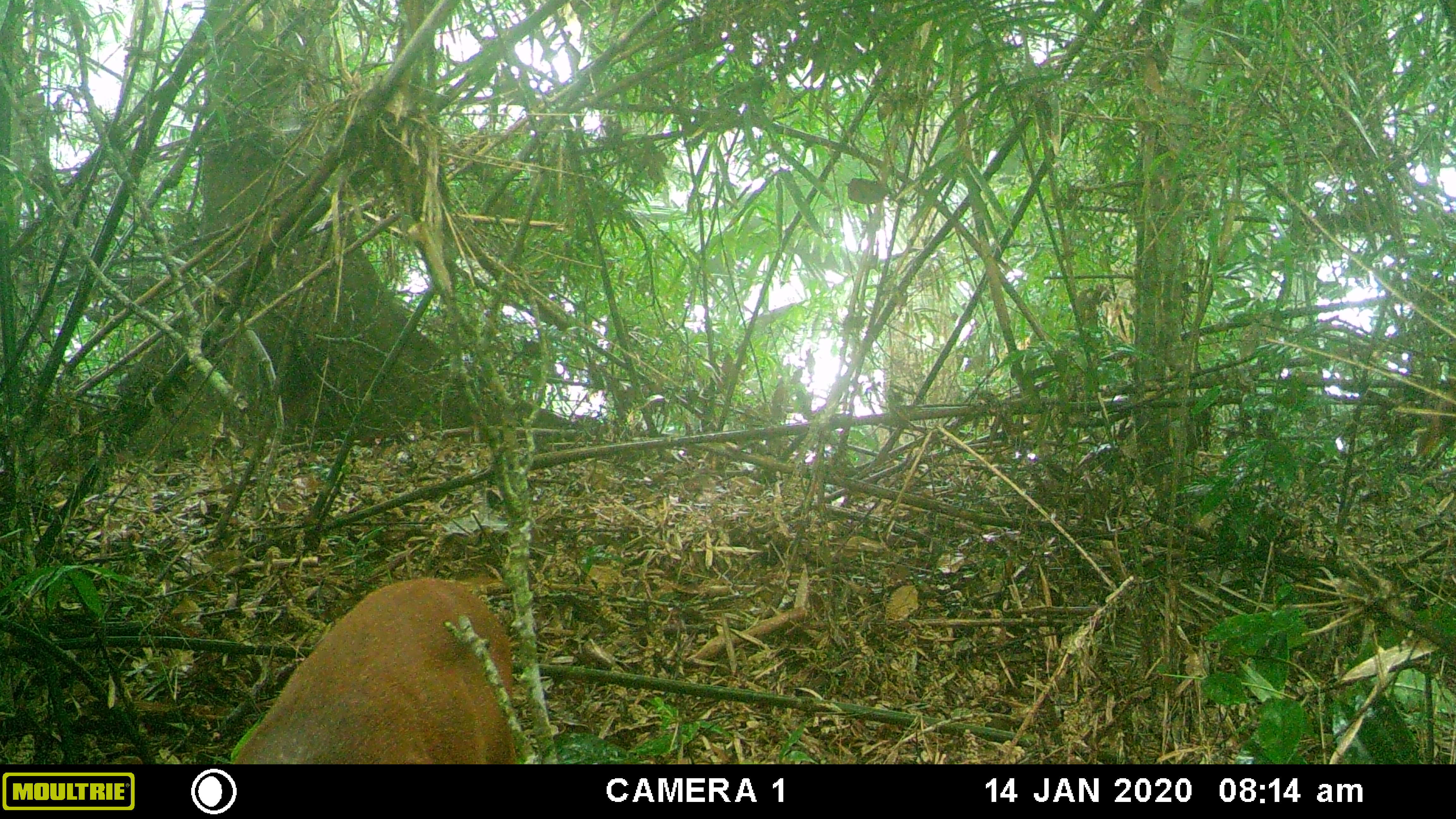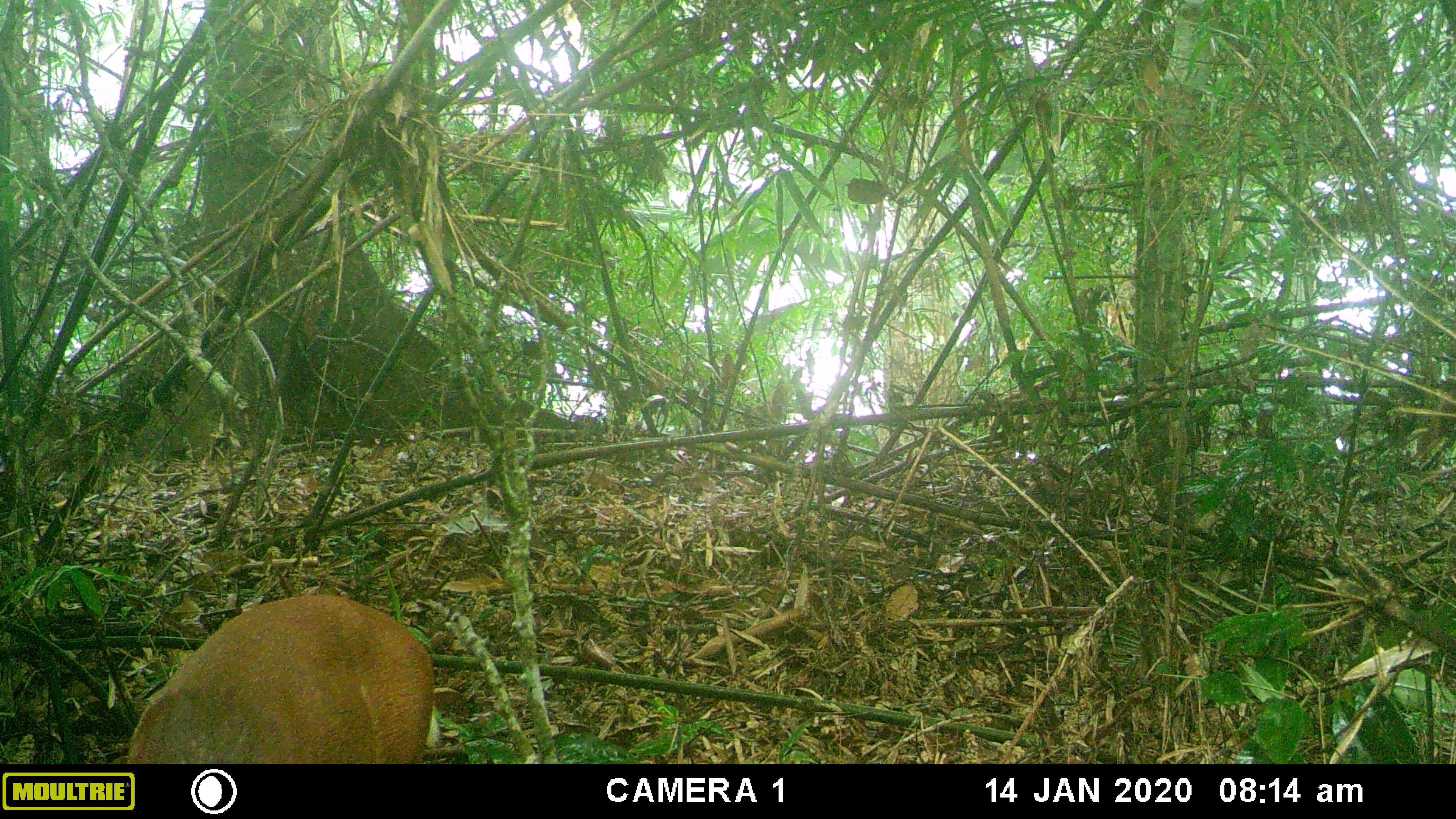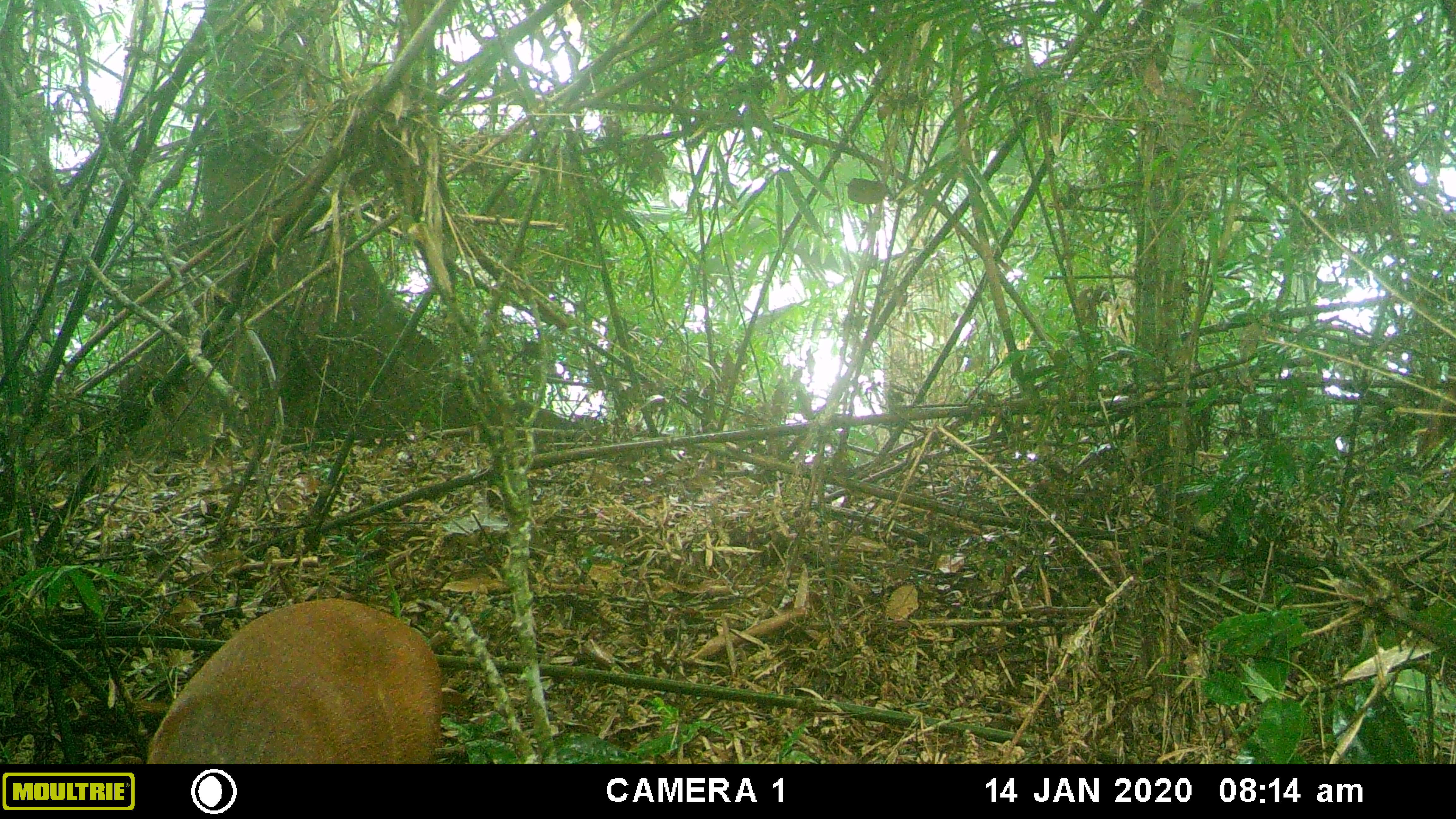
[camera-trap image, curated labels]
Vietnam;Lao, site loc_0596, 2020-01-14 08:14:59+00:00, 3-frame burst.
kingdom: Animalia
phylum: Chordata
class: Mammalia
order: Artiodactyla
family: Cervidae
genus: Muntiacus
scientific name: Muntiacus rooseveltorum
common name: roosevelt's muntjac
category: roosevelts muntjac group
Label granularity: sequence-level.